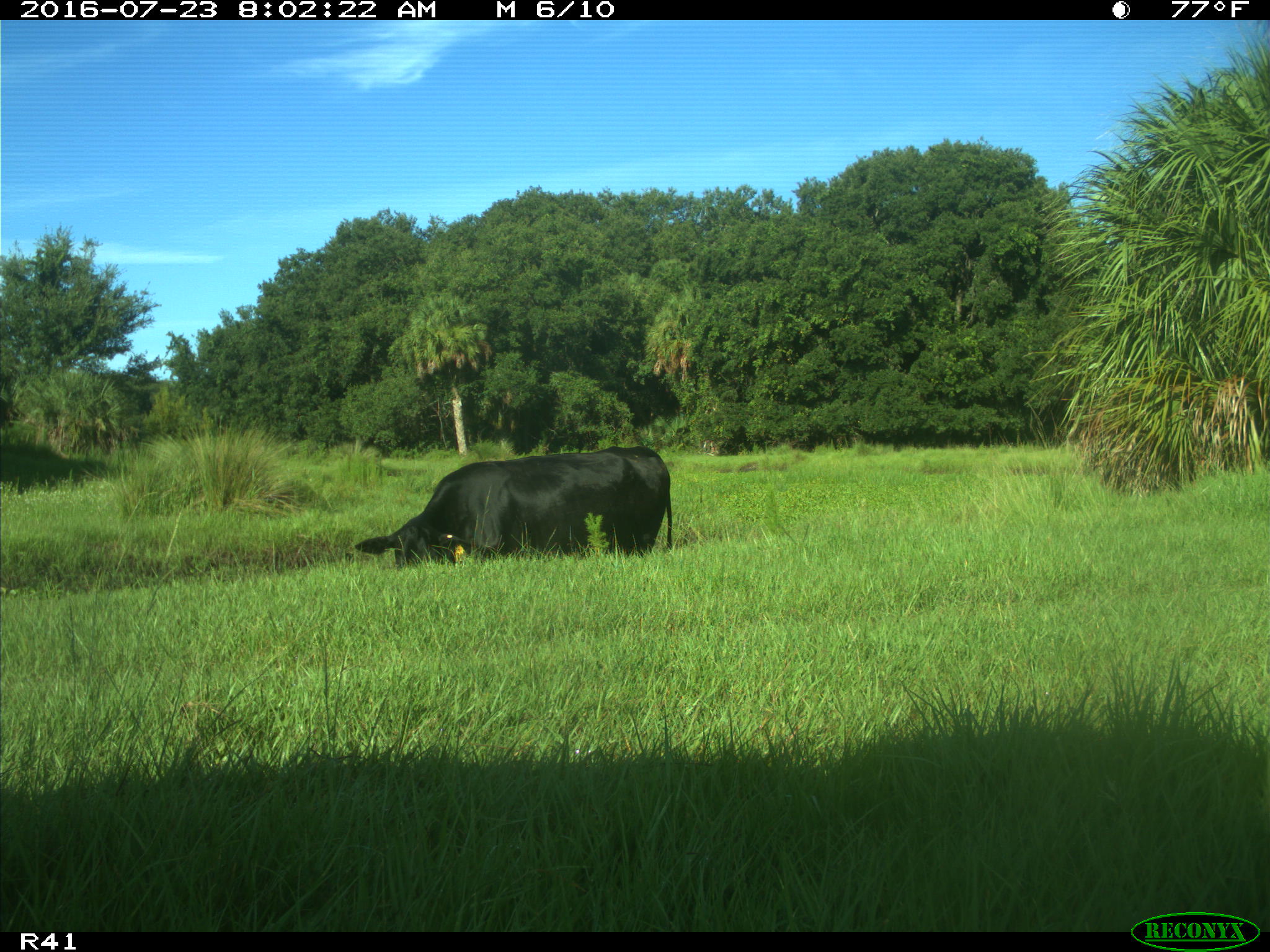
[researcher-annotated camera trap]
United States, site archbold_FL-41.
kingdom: Animalia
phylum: Chordata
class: Mammalia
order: Artiodactyla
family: Bovidae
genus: Bos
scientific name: Bos taurus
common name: domestic cow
Bos taurus (domestic cow).